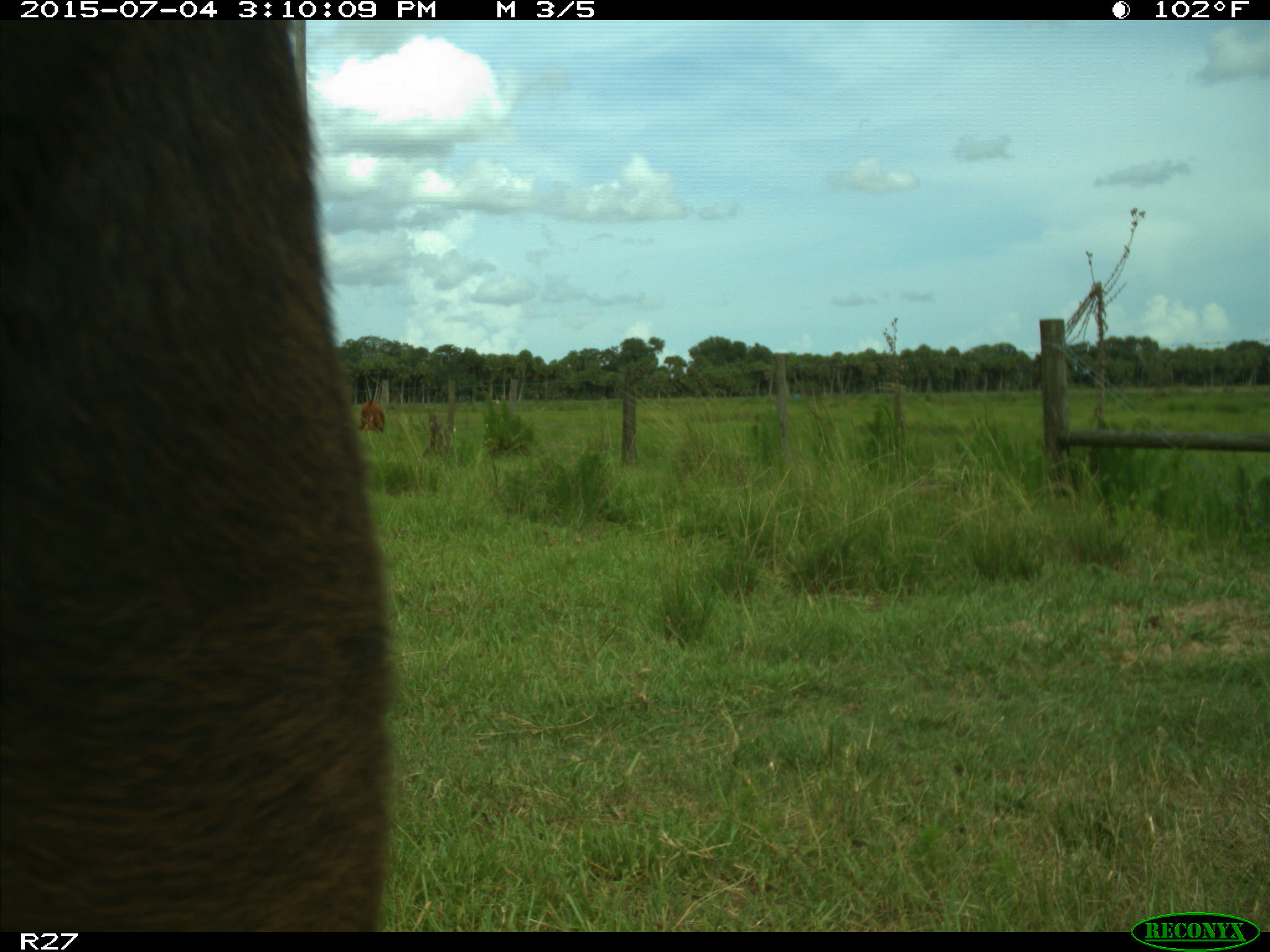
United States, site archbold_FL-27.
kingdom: Animalia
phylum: Chordata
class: Mammalia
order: Artiodactyla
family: Bovidae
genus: Bos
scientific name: Bos taurus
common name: domestic cow